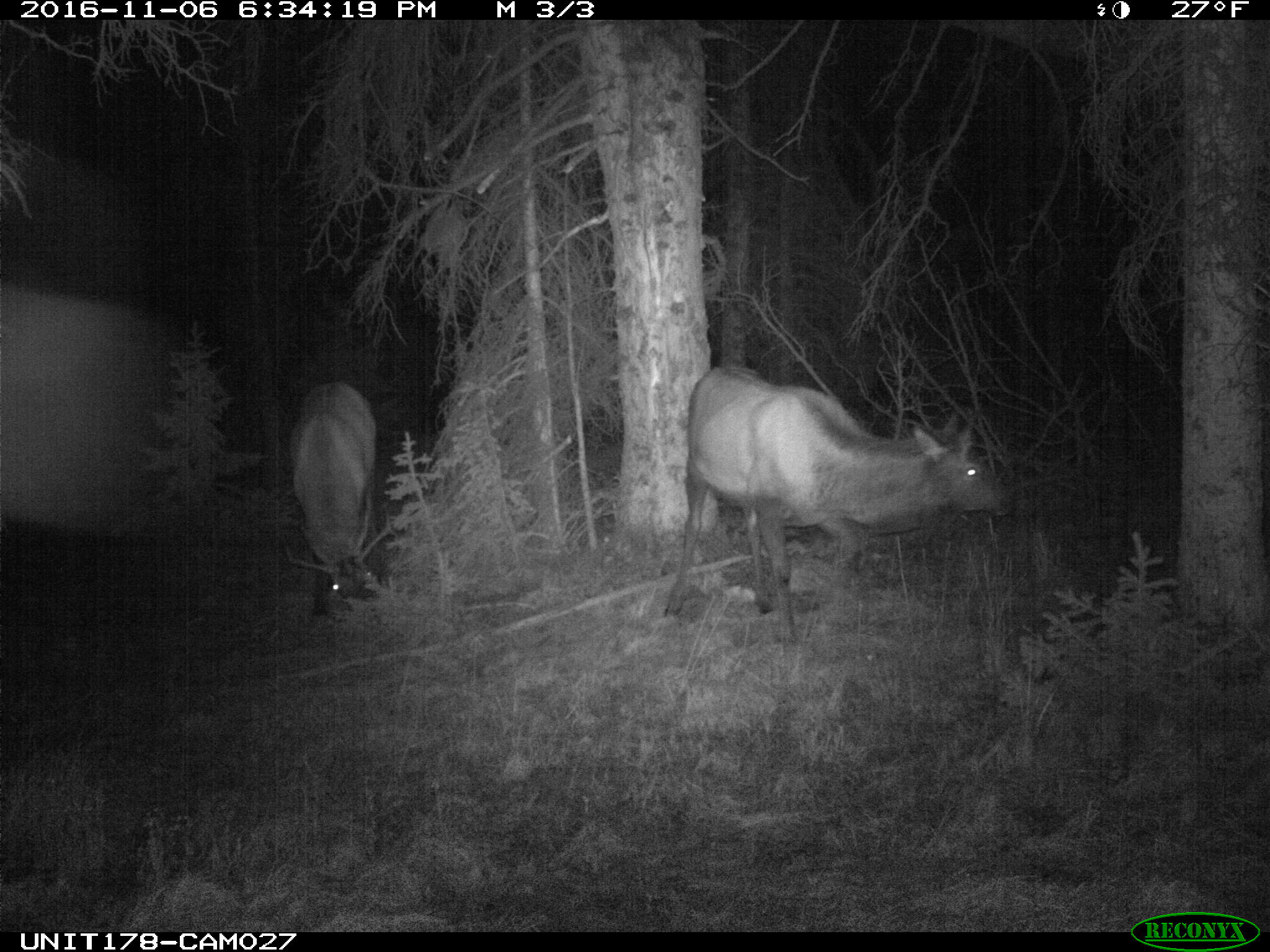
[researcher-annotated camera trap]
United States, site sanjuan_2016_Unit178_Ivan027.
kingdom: Animalia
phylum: Chordata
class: Mammalia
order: Artiodactyla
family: Cervidae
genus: Cervus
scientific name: Cervus elaphus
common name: red deer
Cervus elaphus (red deer).